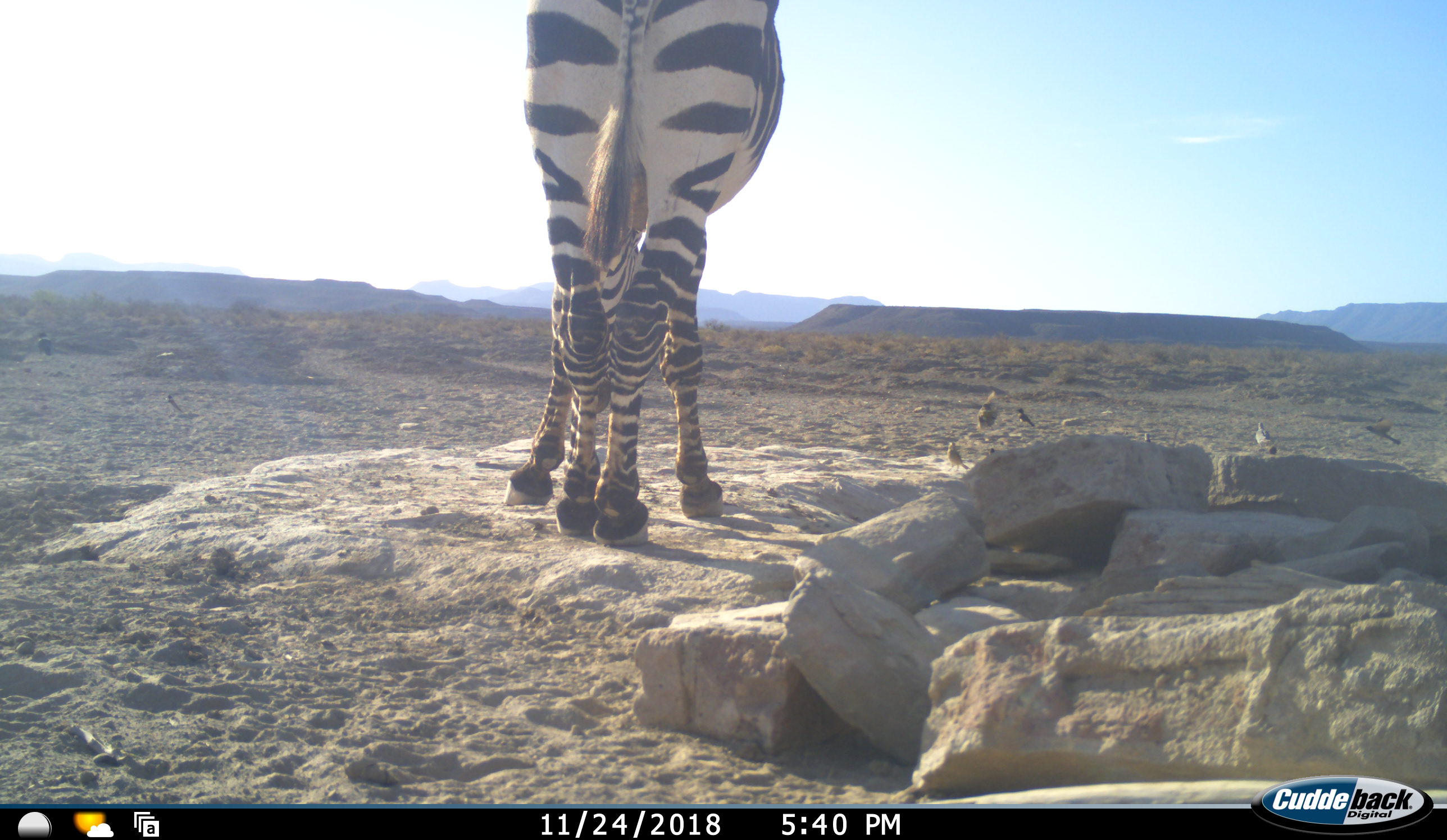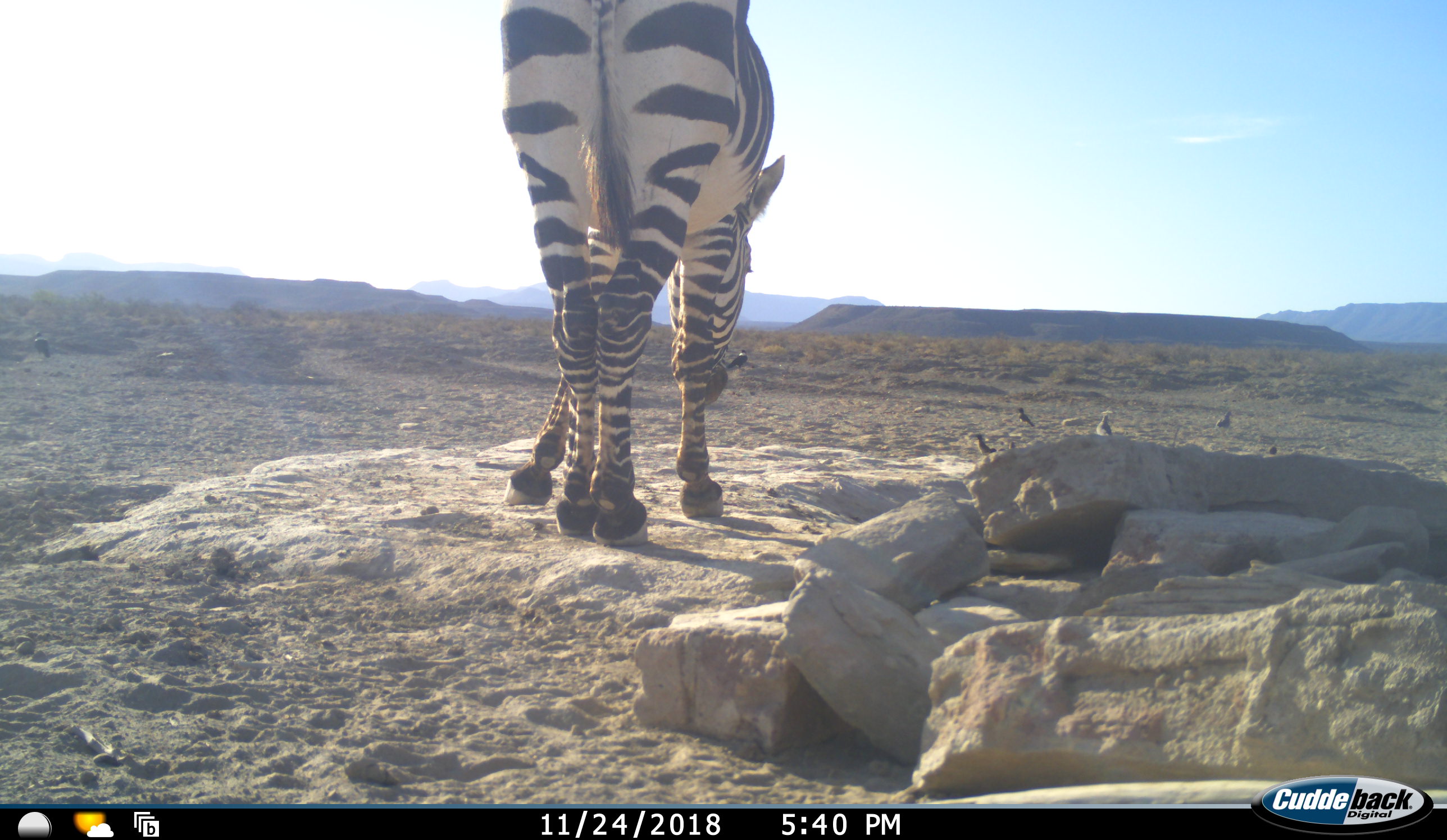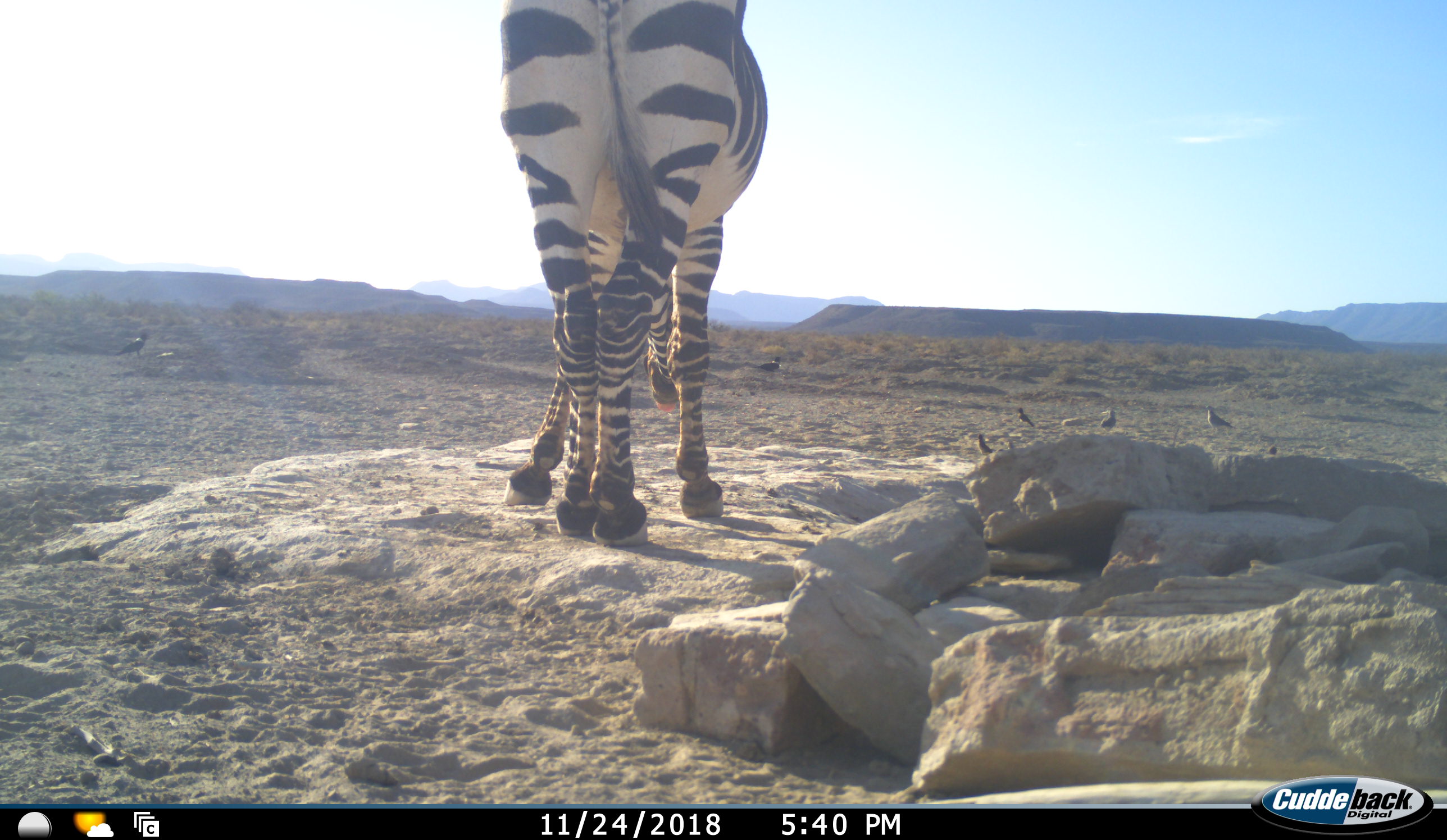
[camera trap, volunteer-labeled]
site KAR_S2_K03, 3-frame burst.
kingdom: Animalia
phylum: Chordata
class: Mammalia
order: Perissodactyla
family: Equidae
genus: Equus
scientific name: Equus zebra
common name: mountain zebra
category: zebramountain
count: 1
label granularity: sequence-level